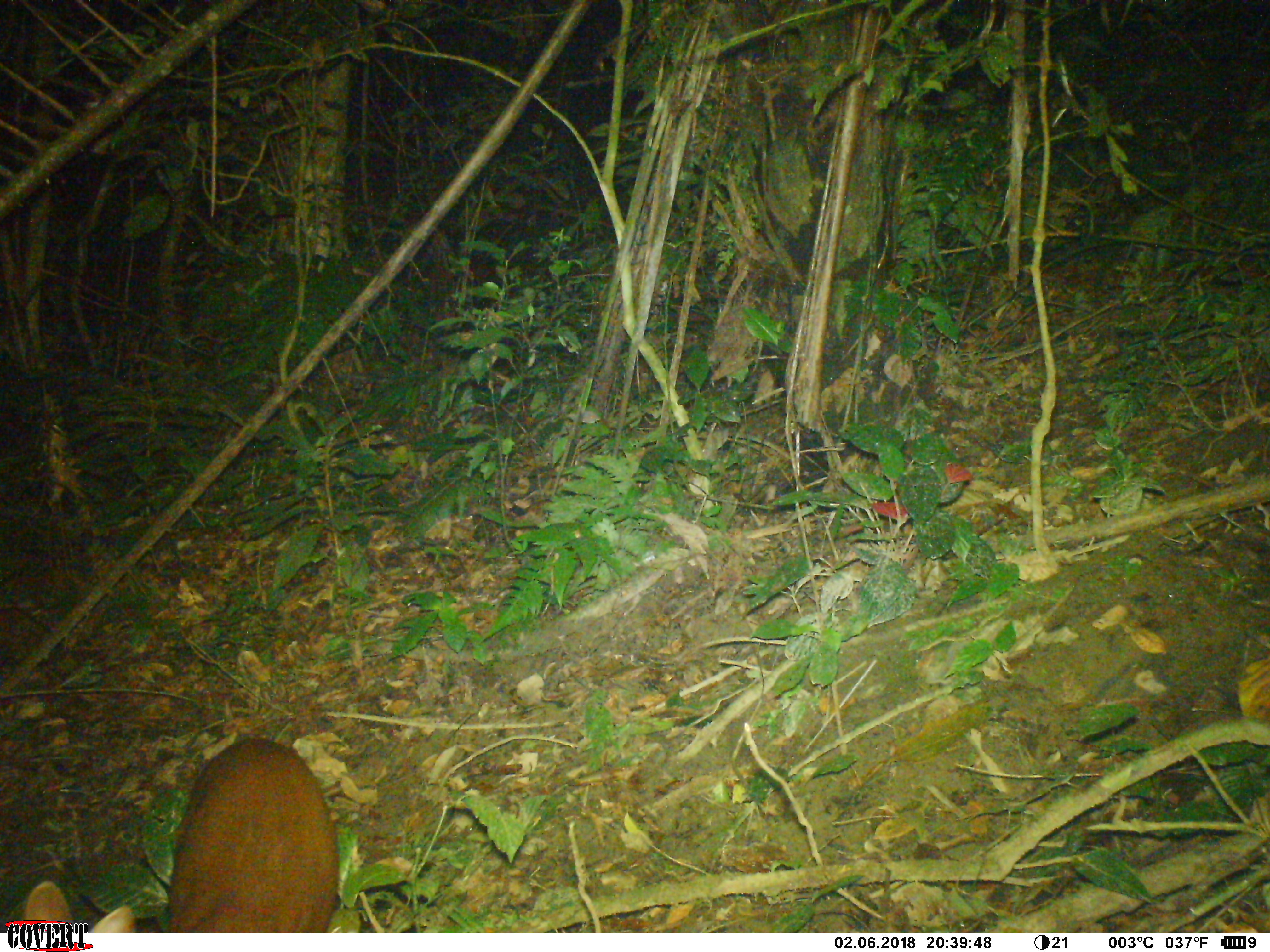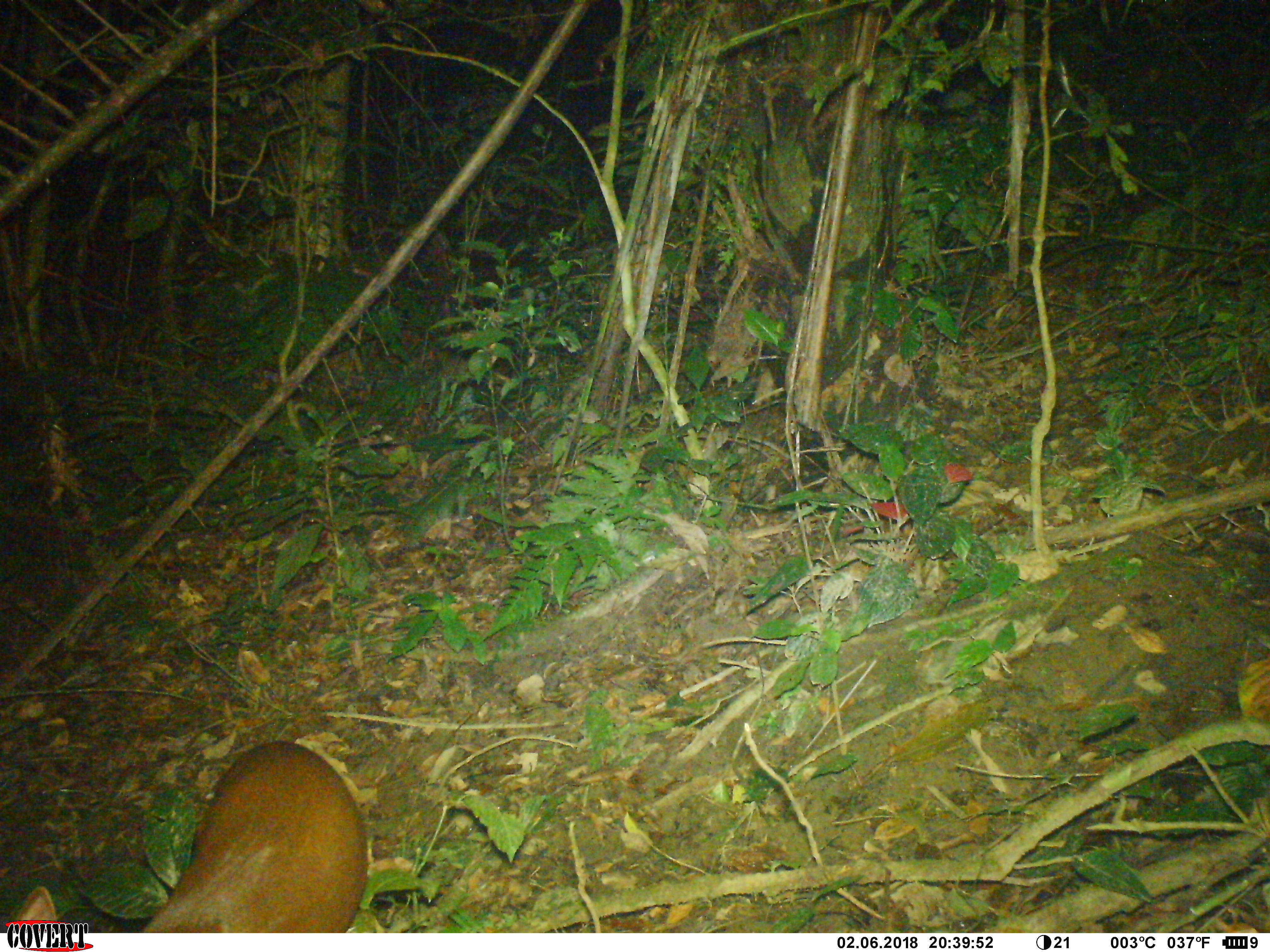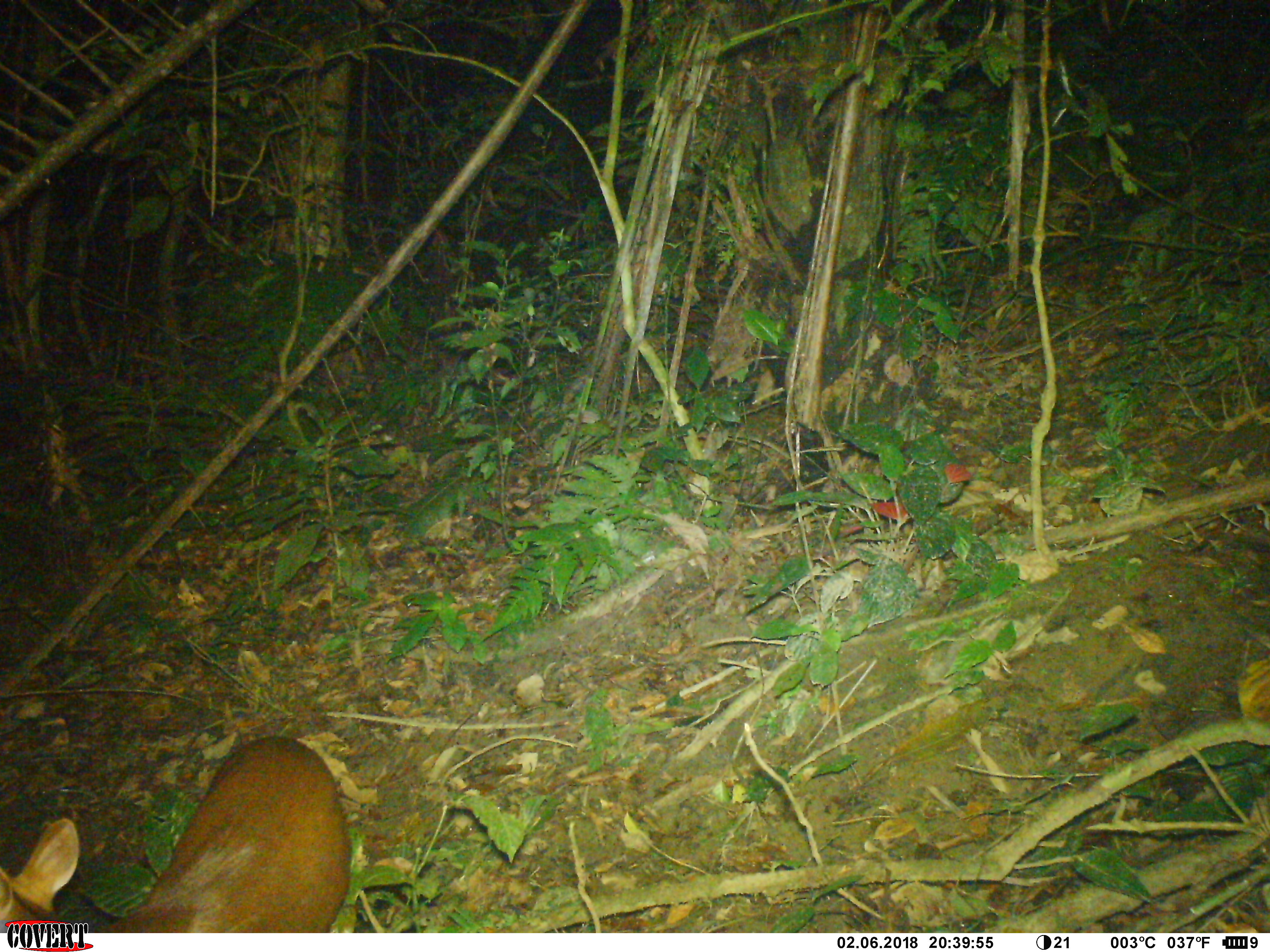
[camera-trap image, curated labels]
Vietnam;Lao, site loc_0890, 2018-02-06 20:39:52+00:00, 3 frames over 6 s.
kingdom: Animalia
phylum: Chordata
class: Mammalia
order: Artiodactyla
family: Cervidae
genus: Muntiacus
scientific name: Muntiacus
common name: muntjacs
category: unidentified muntjac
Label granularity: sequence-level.